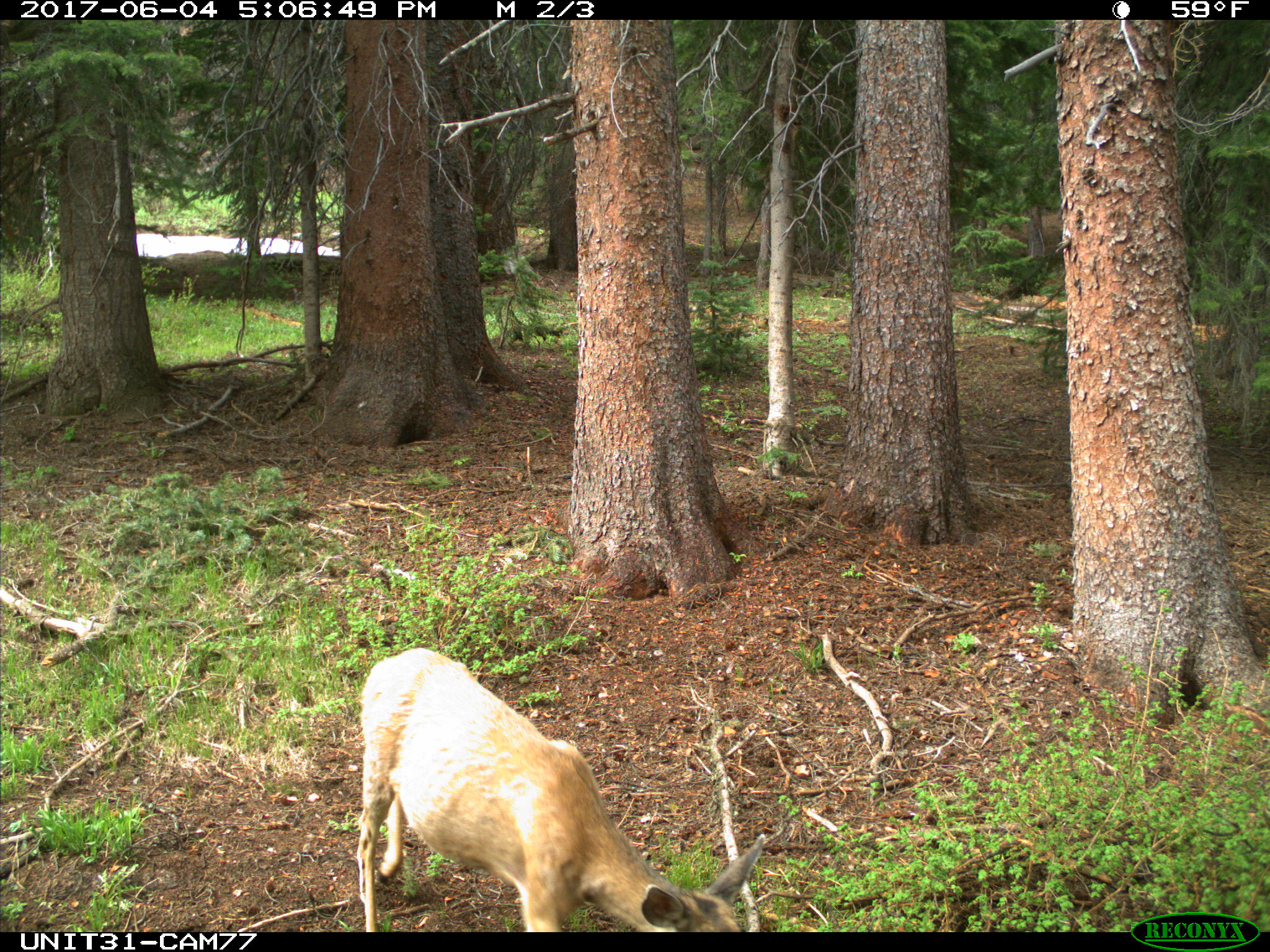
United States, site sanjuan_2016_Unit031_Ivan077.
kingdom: Animalia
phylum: Chordata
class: Mammalia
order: Artiodactyla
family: Cervidae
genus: Odocoileus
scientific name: Odocoileus hemionus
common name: mule deer